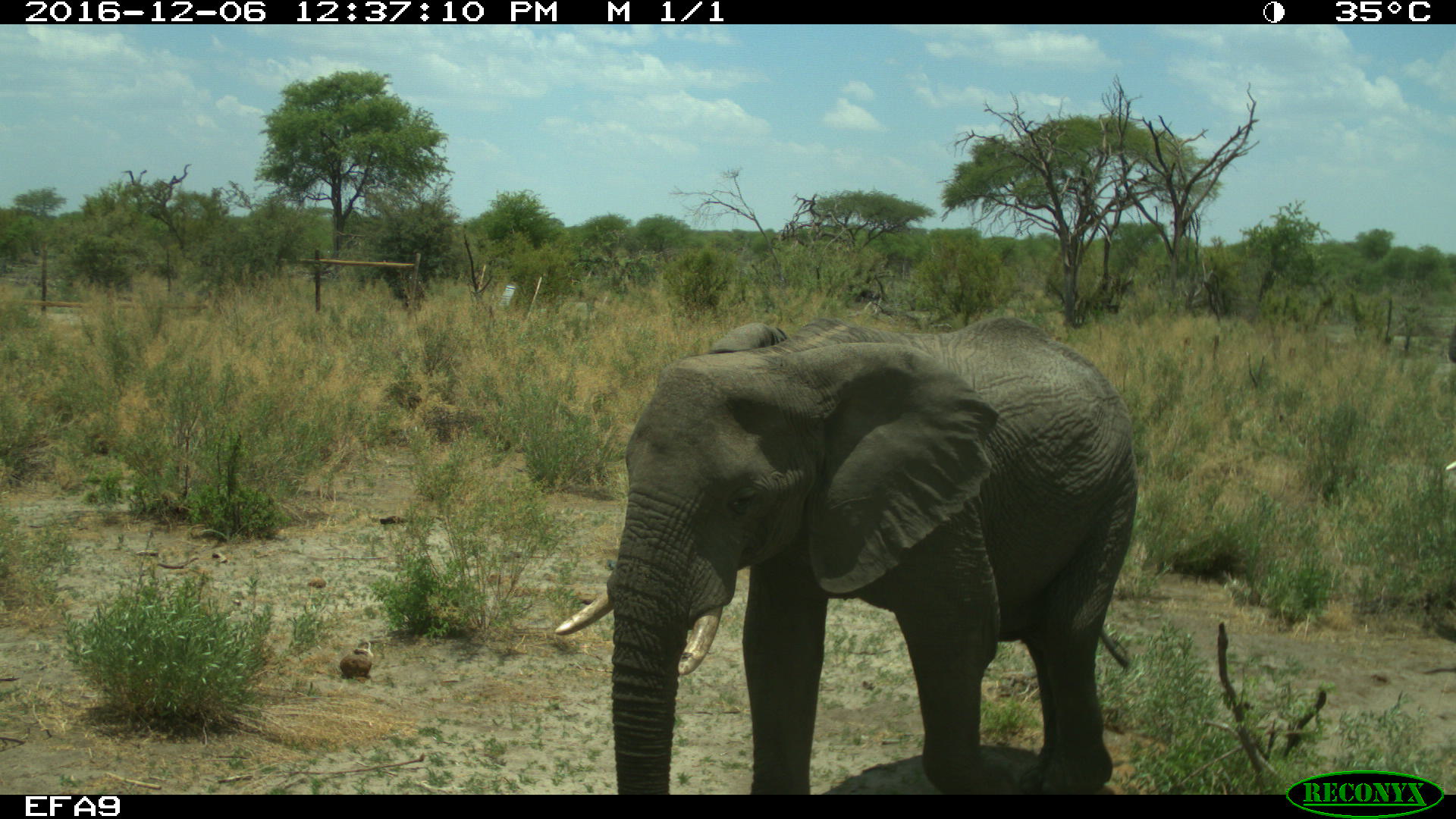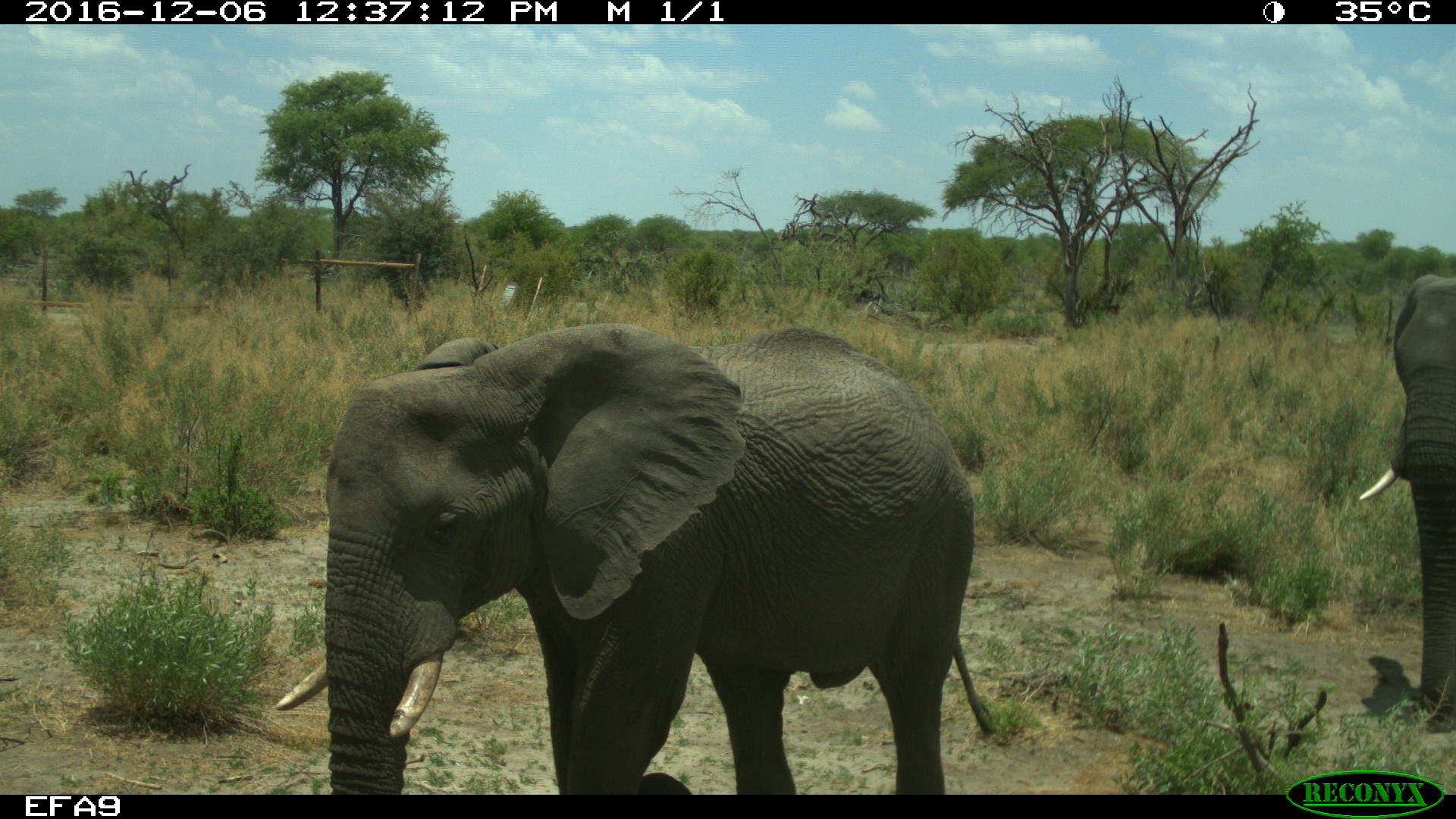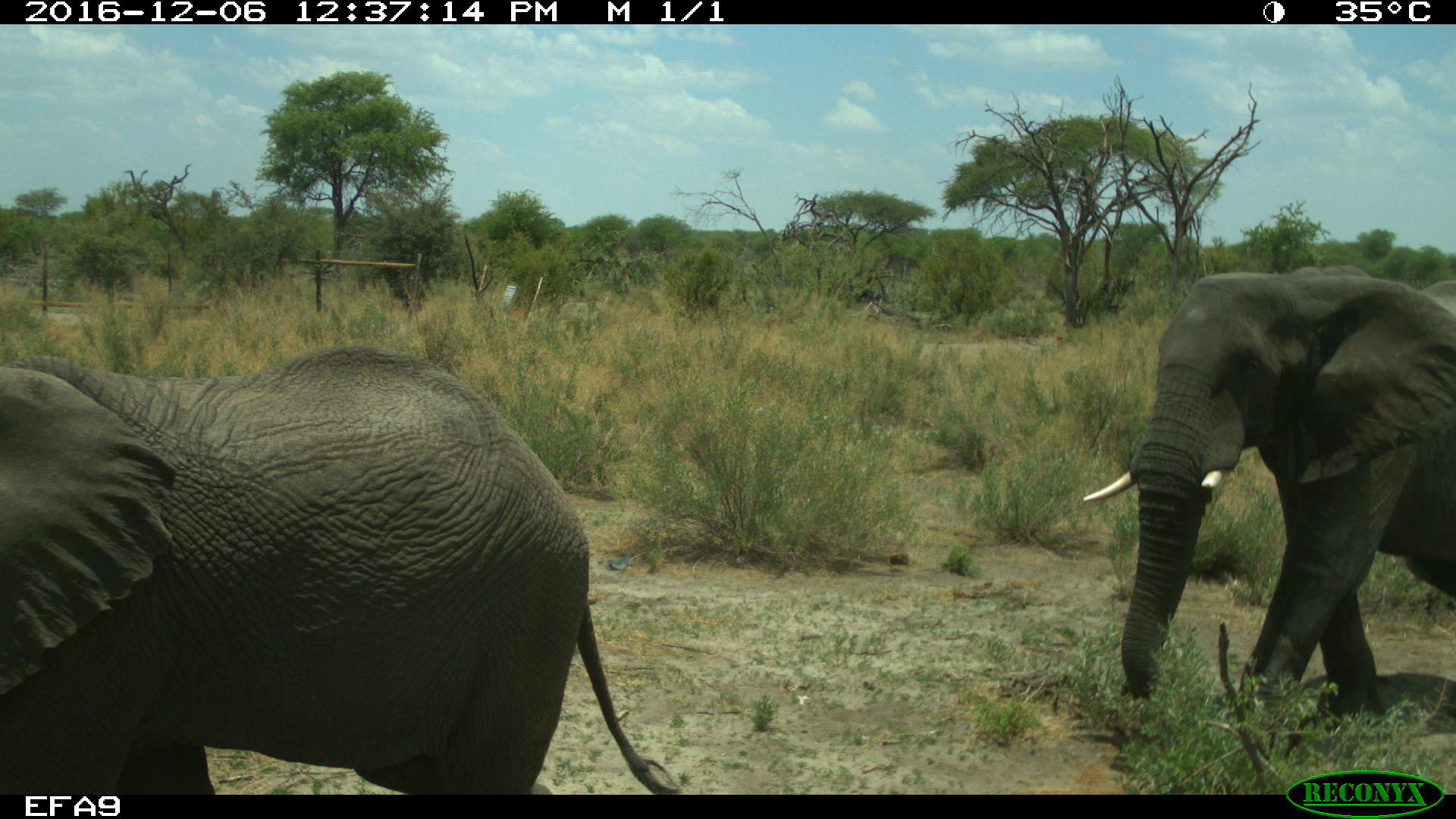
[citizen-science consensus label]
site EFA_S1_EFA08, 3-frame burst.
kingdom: Animalia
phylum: Chordata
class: Mammalia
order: Proboscidea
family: Elephantidae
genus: Loxodonta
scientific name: Loxodonta africana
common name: african bush elephant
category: elephant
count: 1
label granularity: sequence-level